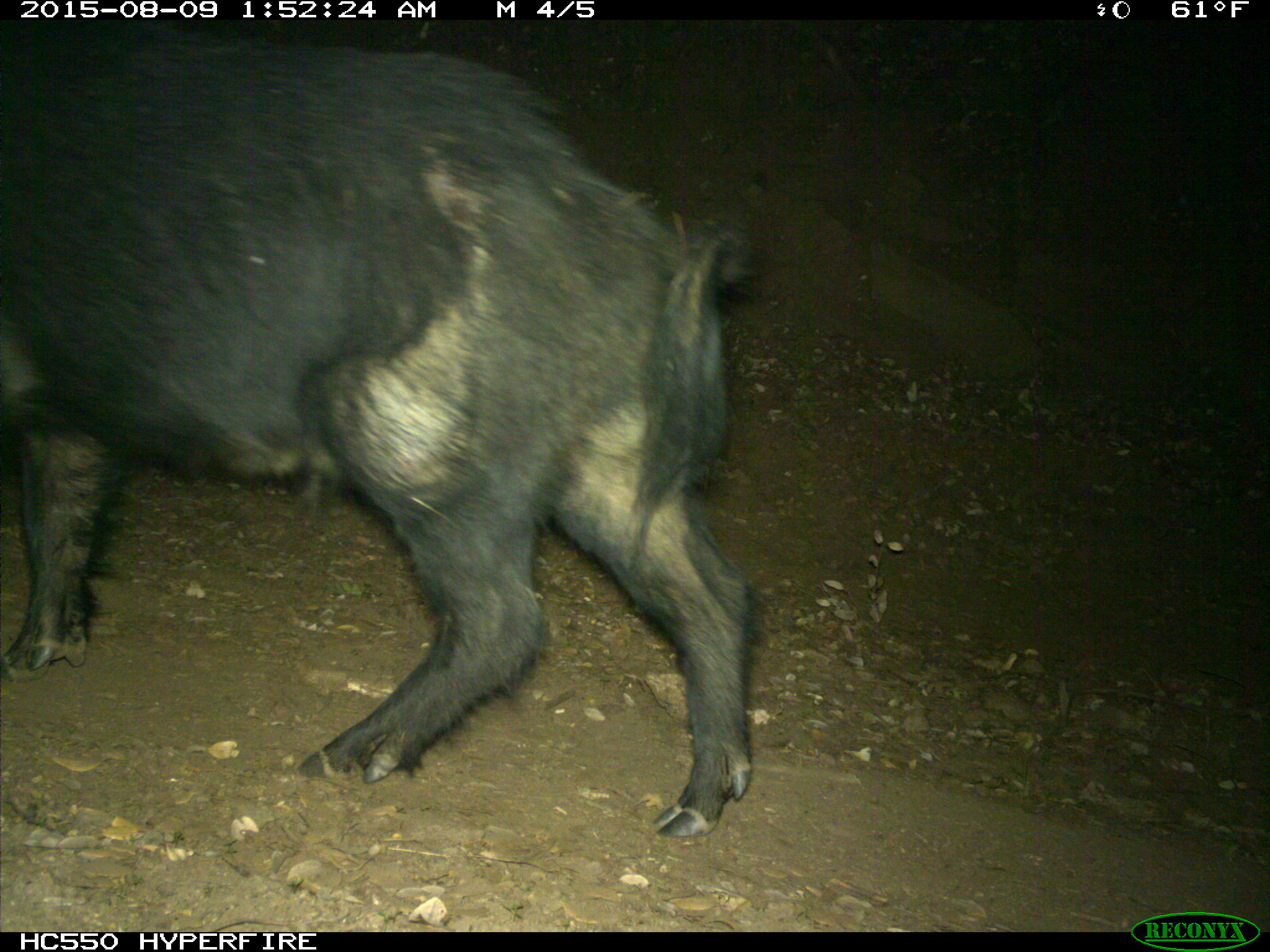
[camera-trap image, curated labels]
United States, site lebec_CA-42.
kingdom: Animalia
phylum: Chordata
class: Mammalia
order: Artiodactyla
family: Suidae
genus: Sus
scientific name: Sus scrofa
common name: wild boar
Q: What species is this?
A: Sus scrofa (wild boar).